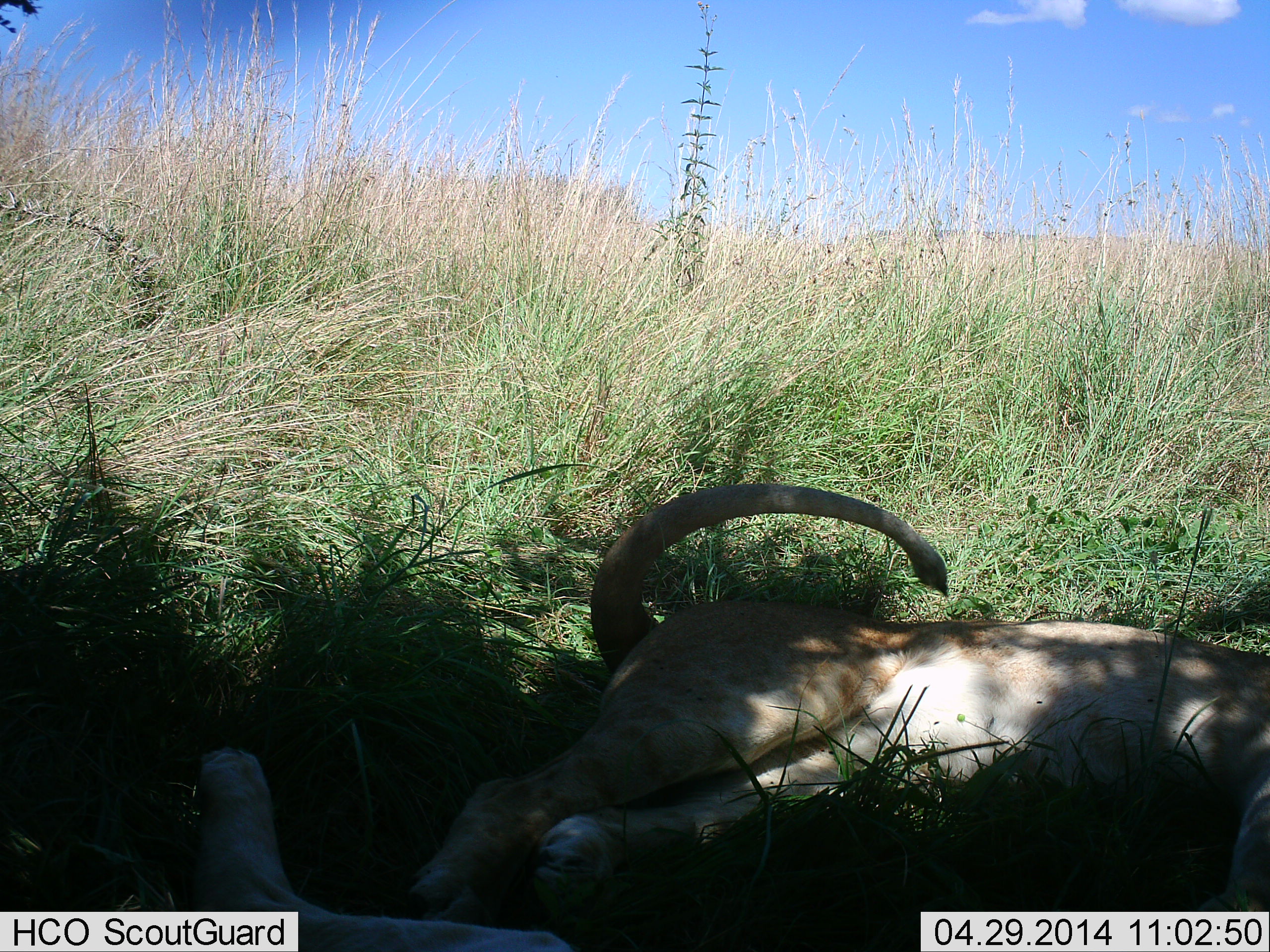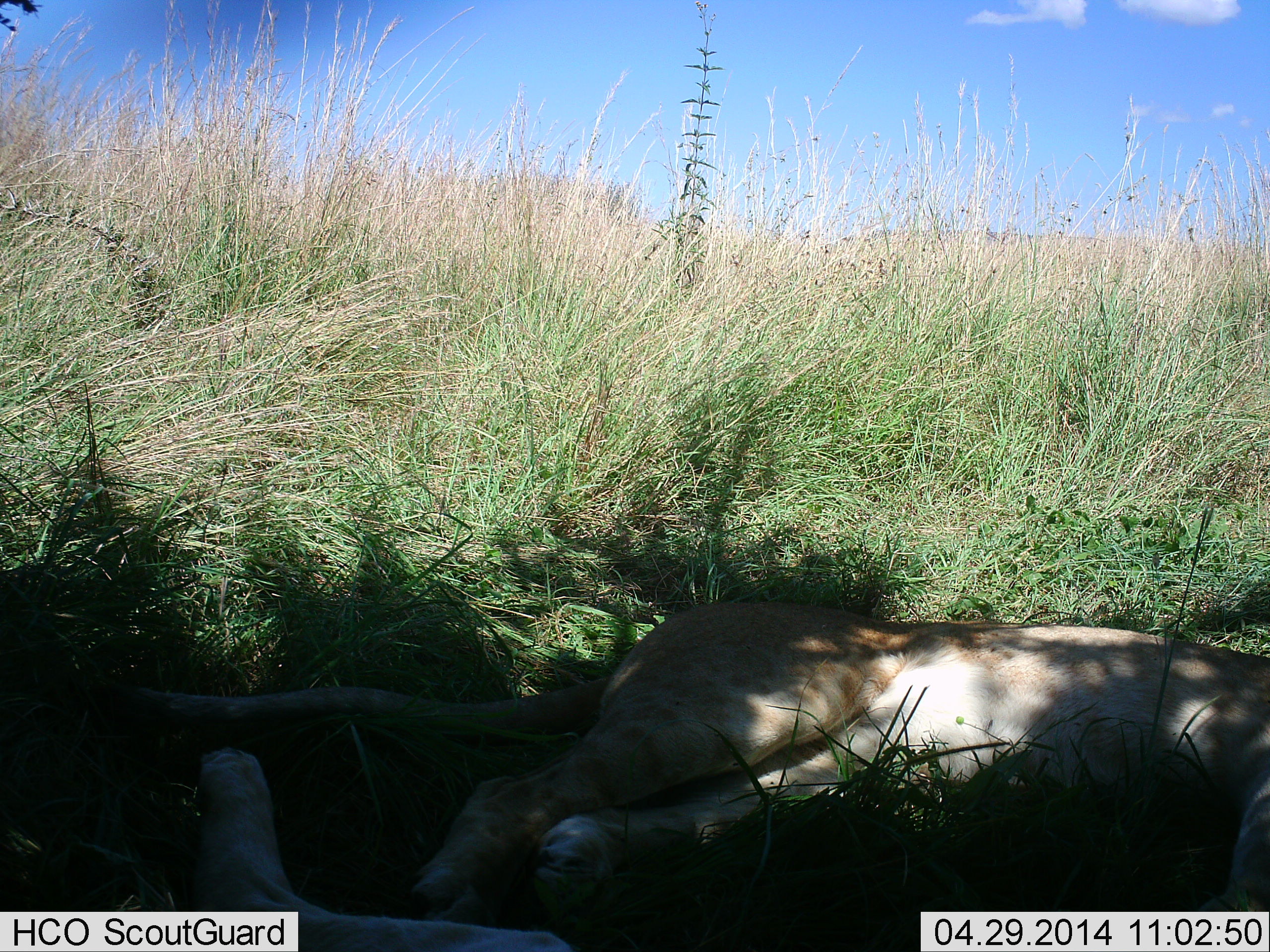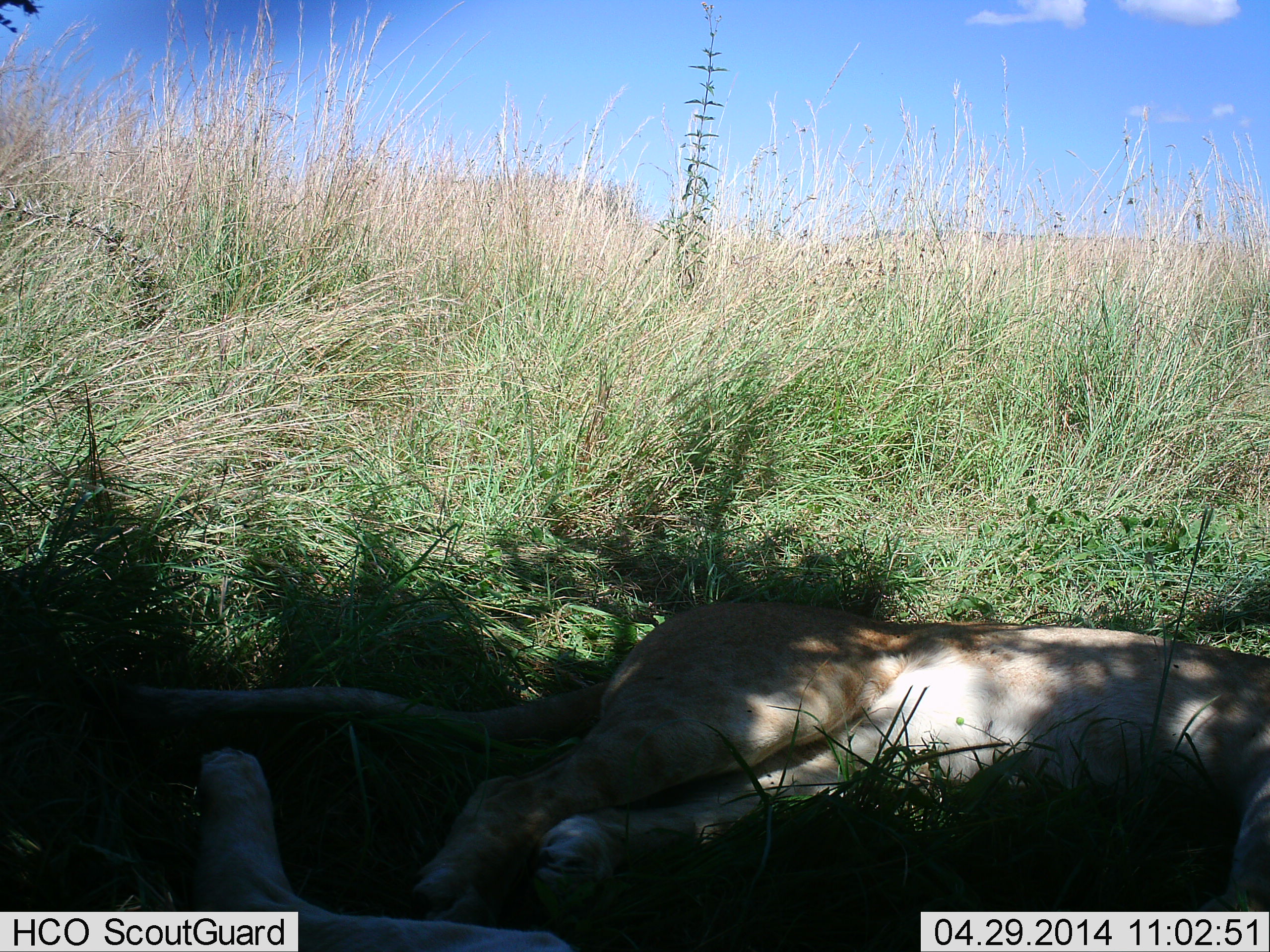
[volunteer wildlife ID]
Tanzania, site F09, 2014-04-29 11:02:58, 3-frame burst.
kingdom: Animalia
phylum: Chordata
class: Mammalia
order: Carnivora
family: Felidae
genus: Panthera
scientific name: Panthera leo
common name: lion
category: lionfemale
Lionfemale (lion) (Panthera leo), count 2. Behavior (volunteer vote fractions): standing 0%, resting 100%, moving 0%, interacting 0%. Young present (vote fraction): 0%. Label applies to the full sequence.